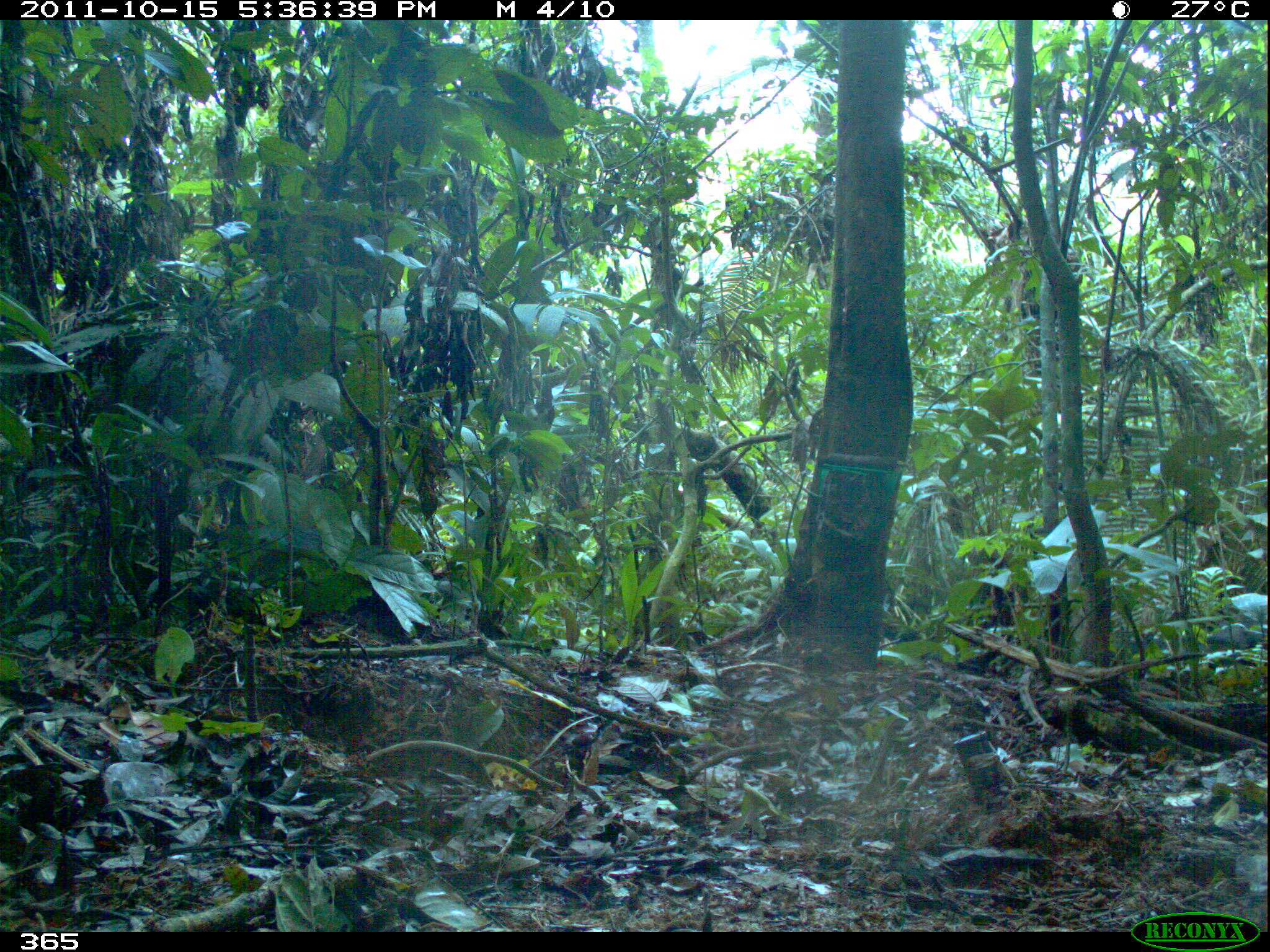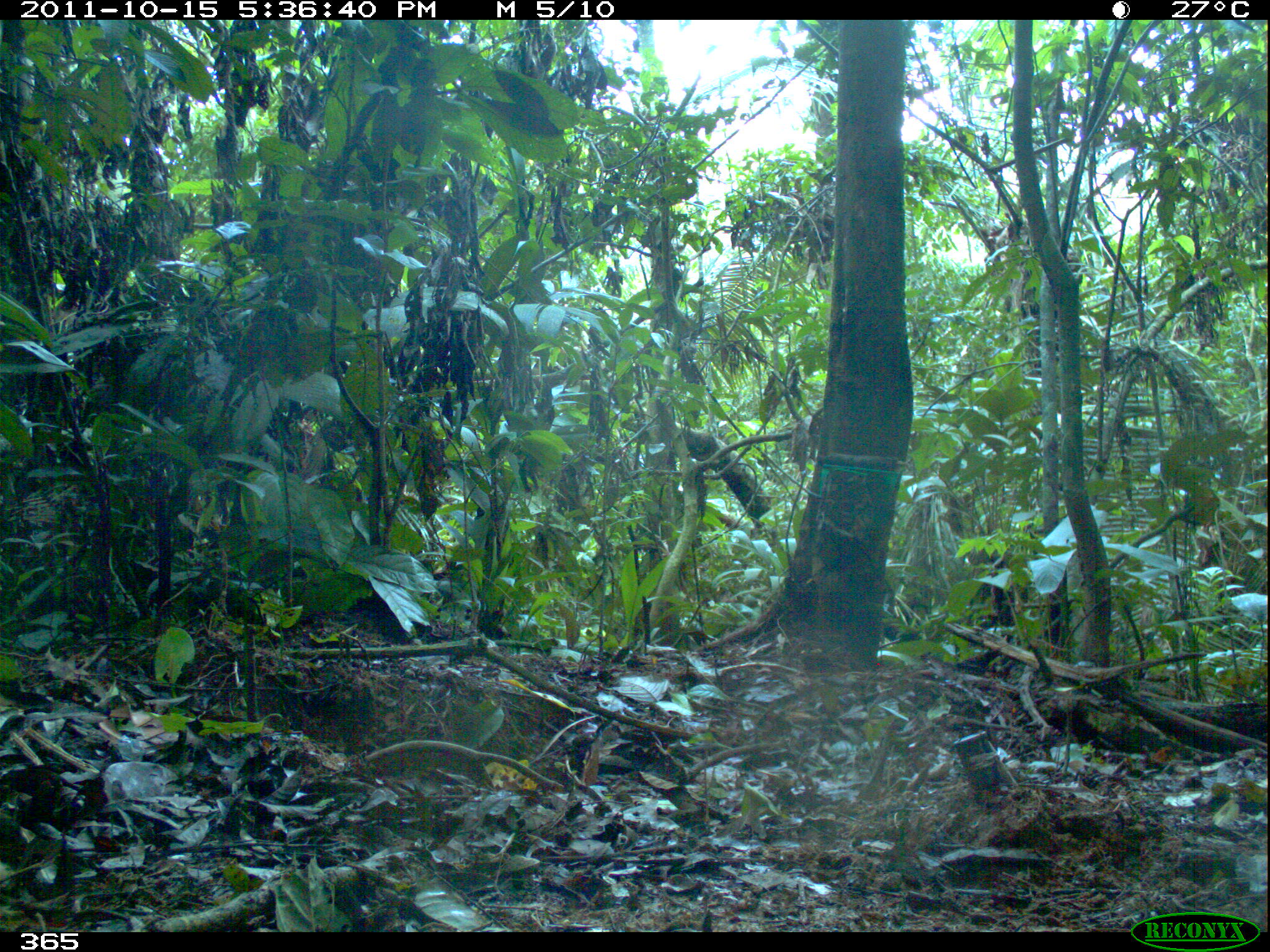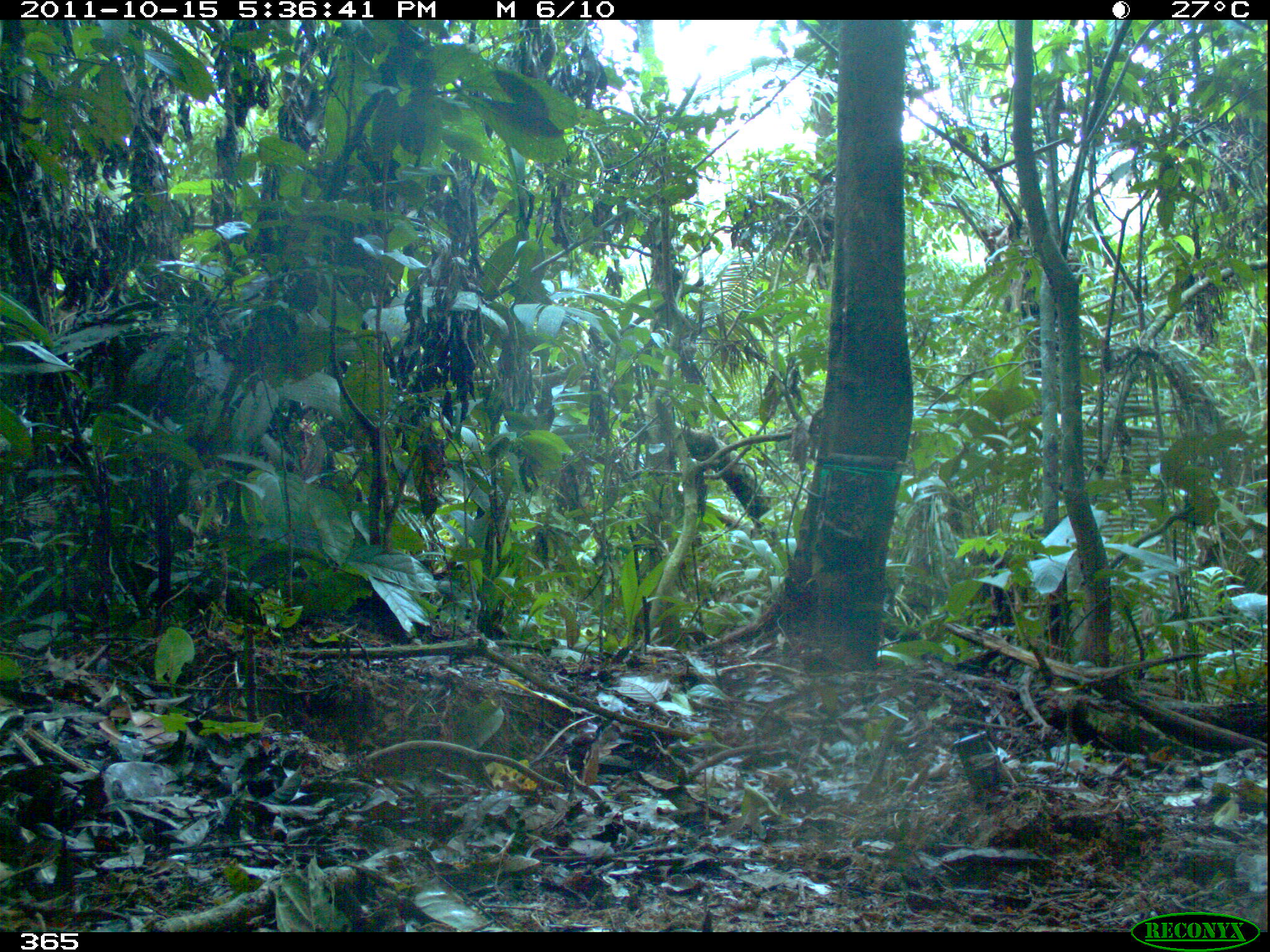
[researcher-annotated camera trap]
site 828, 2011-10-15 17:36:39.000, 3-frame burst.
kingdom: Animalia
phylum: Chordata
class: Mammalia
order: Artiodactyla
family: Tayassuidae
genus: Tayassu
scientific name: Tayassu pecari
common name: white-lipped peccary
Tayassu pecari (white-lipped peccary).